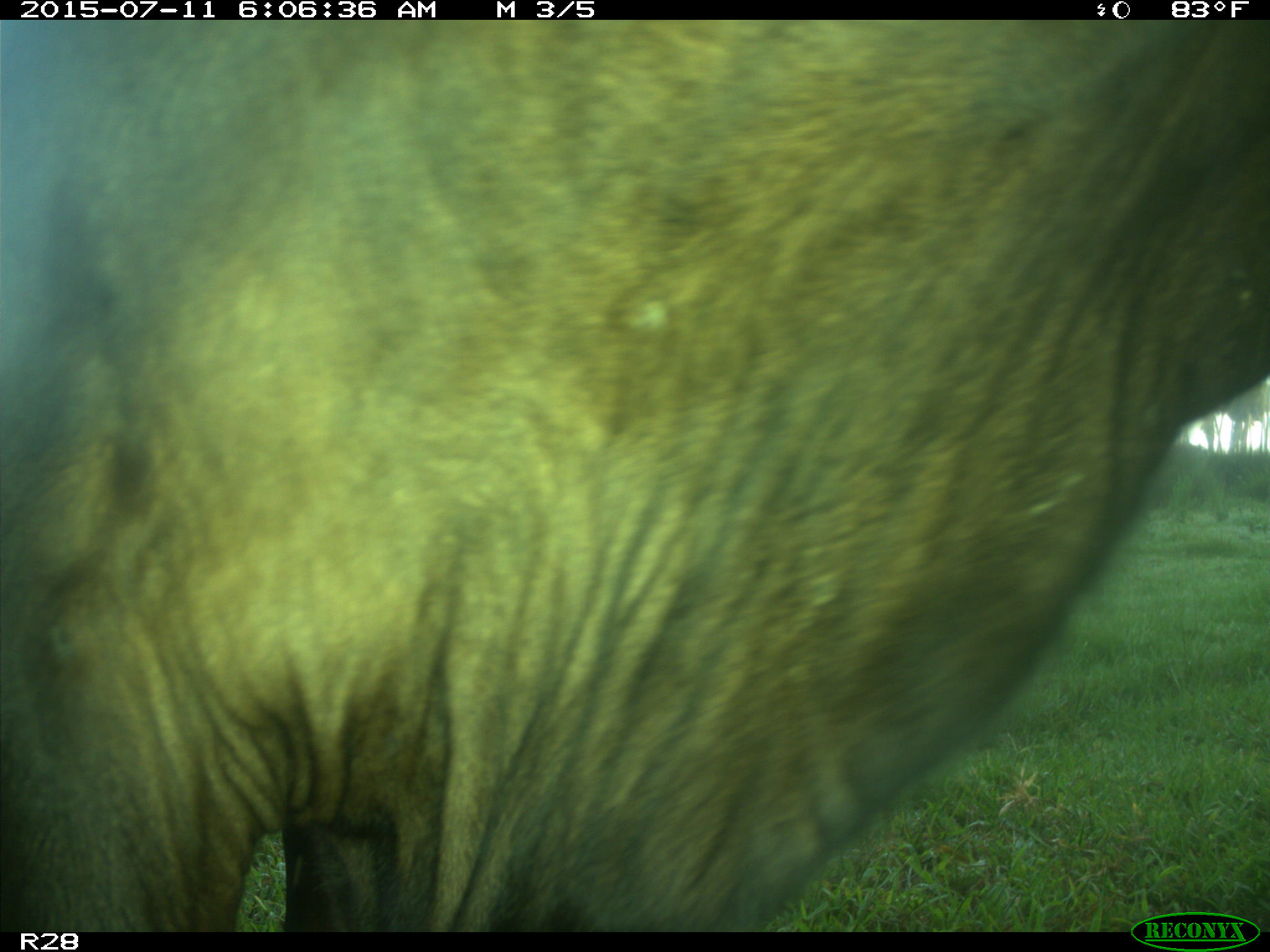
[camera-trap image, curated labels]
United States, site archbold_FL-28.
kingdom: Animalia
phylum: Chordata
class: Mammalia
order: Artiodactyla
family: Bovidae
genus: Bos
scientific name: Bos taurus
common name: domestic cow